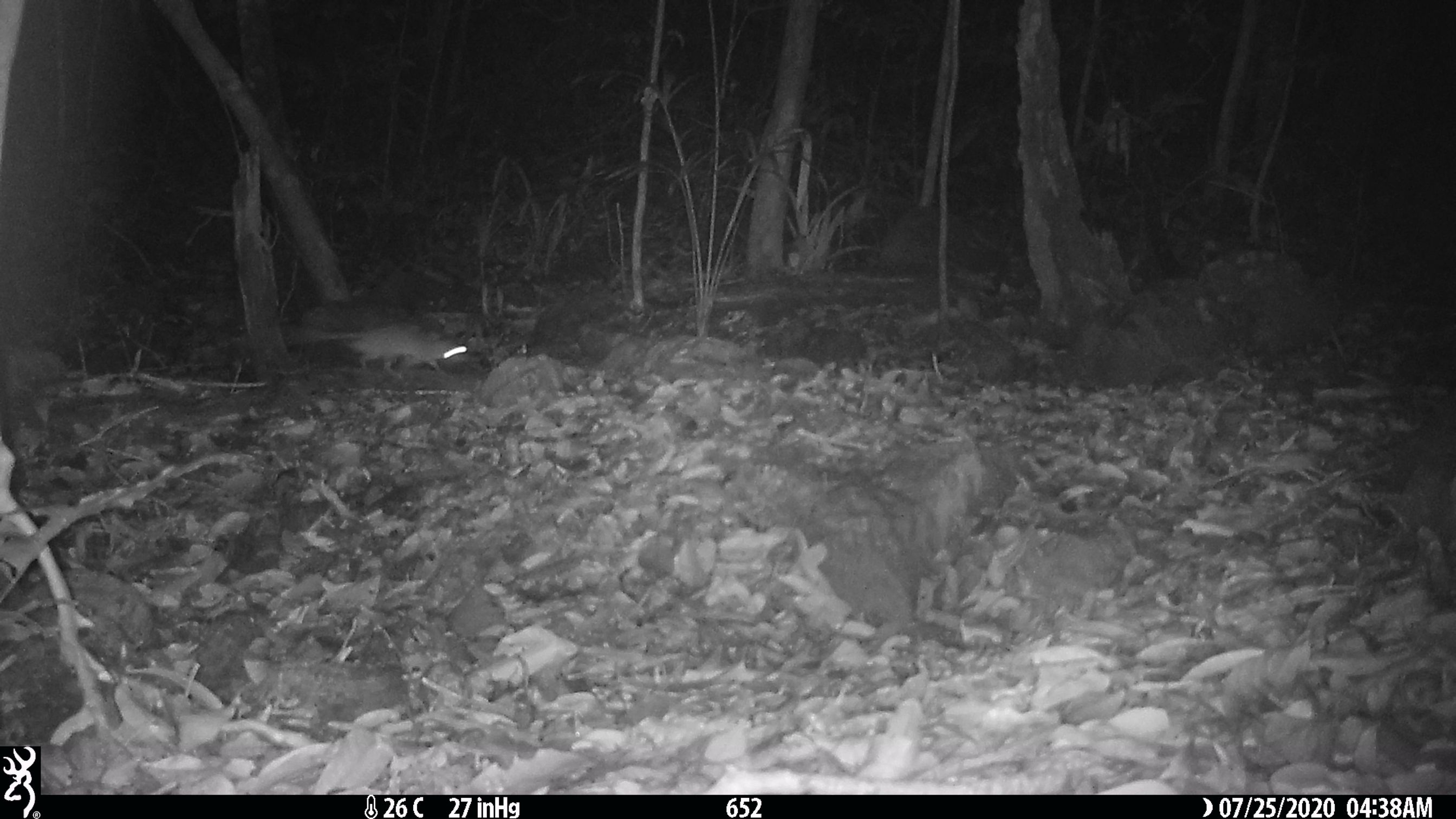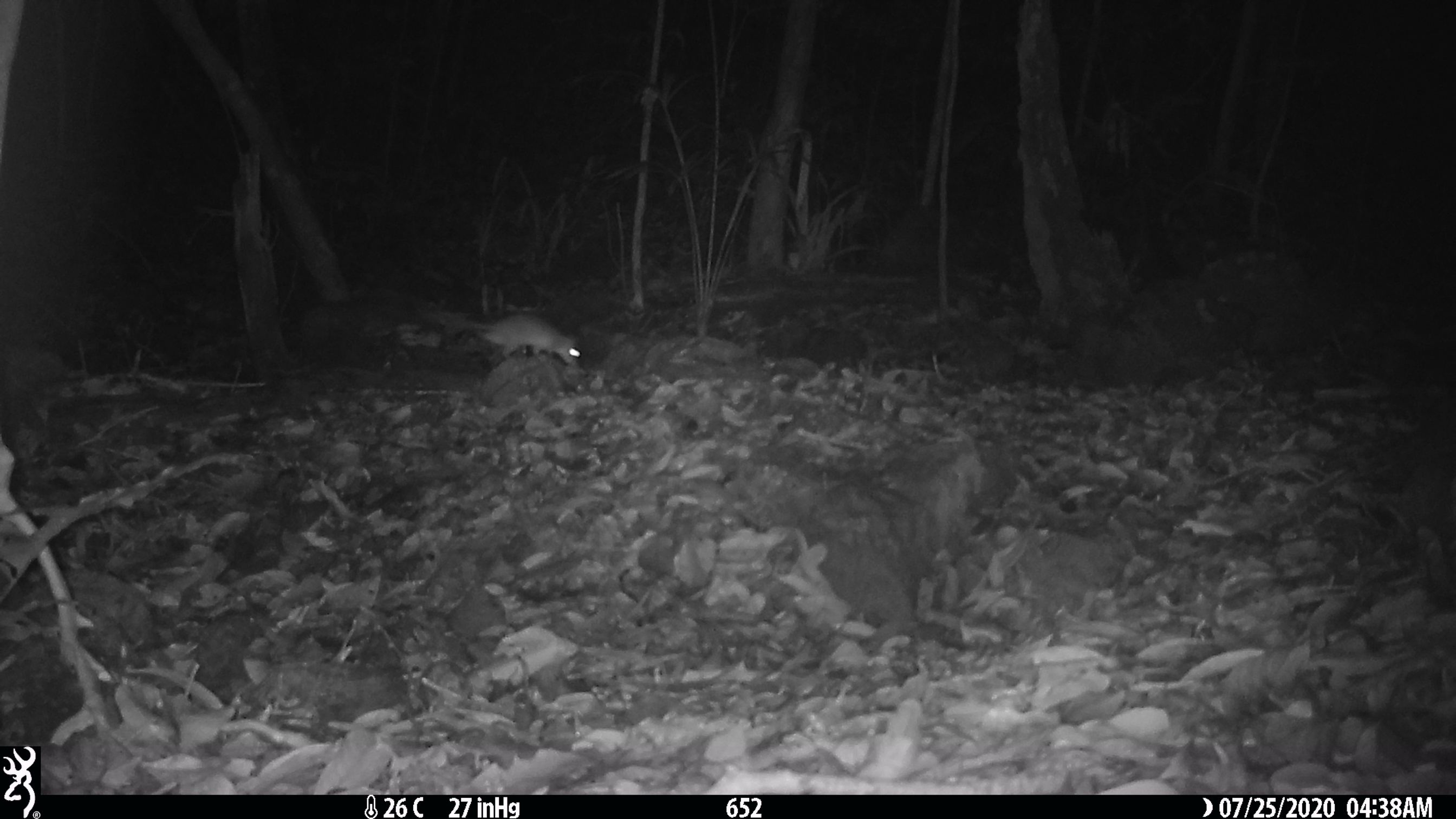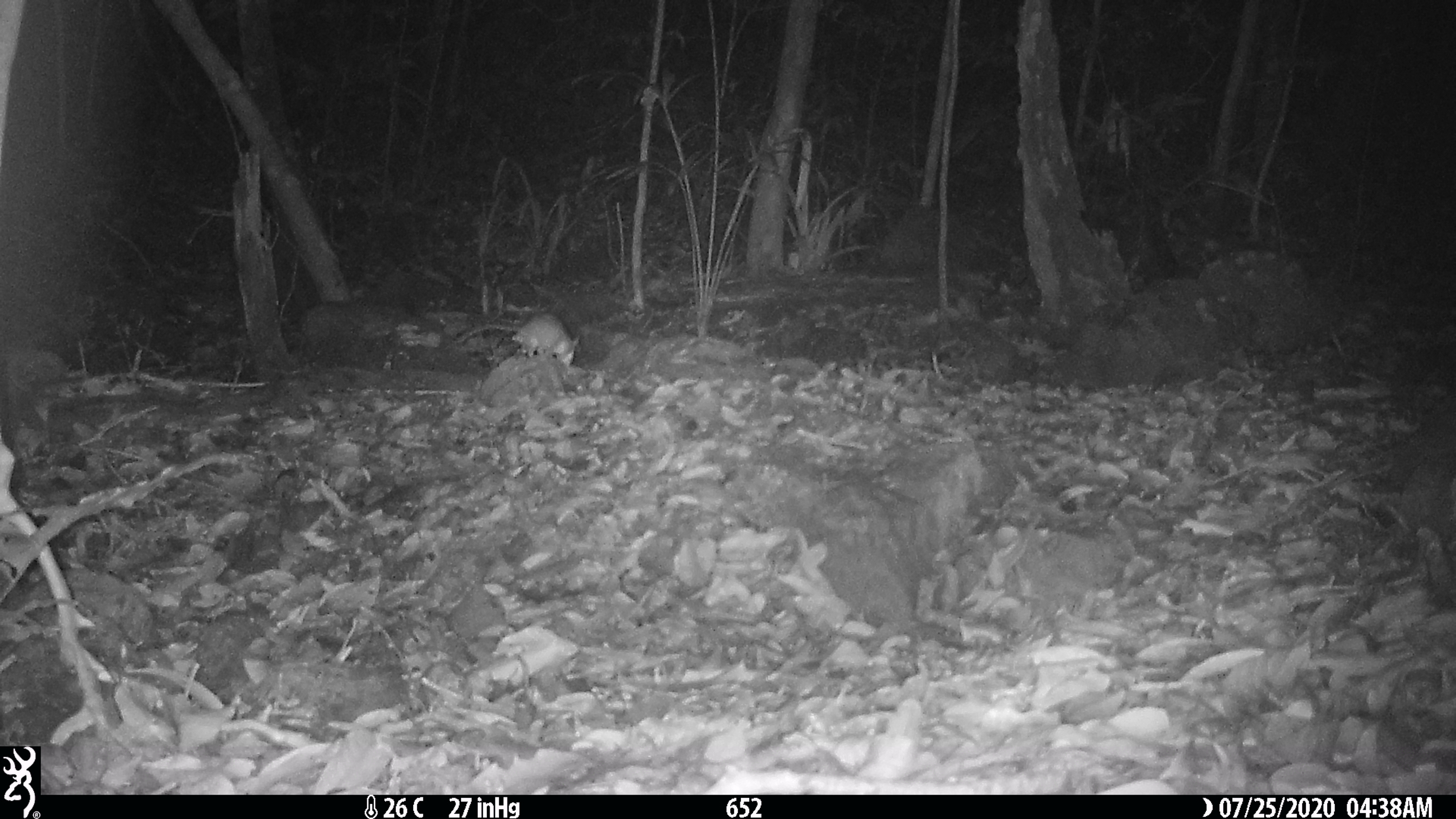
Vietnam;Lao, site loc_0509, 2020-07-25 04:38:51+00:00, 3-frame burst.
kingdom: Animalia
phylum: Chordata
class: Mammalia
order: Rodentia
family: Muridae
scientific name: Muridae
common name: old-world mice and rats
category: unidentified murid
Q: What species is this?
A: Unidentified murid (old-world mice and rats) (Muridae).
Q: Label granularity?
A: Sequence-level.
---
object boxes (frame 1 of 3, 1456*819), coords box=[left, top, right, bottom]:
unidentified murid: box=[309, 322, 468, 376]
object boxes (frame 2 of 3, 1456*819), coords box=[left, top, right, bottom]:
unidentified murid: box=[454, 314, 580, 366]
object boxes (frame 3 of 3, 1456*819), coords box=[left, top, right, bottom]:
unidentified murid: box=[452, 312, 580, 366]